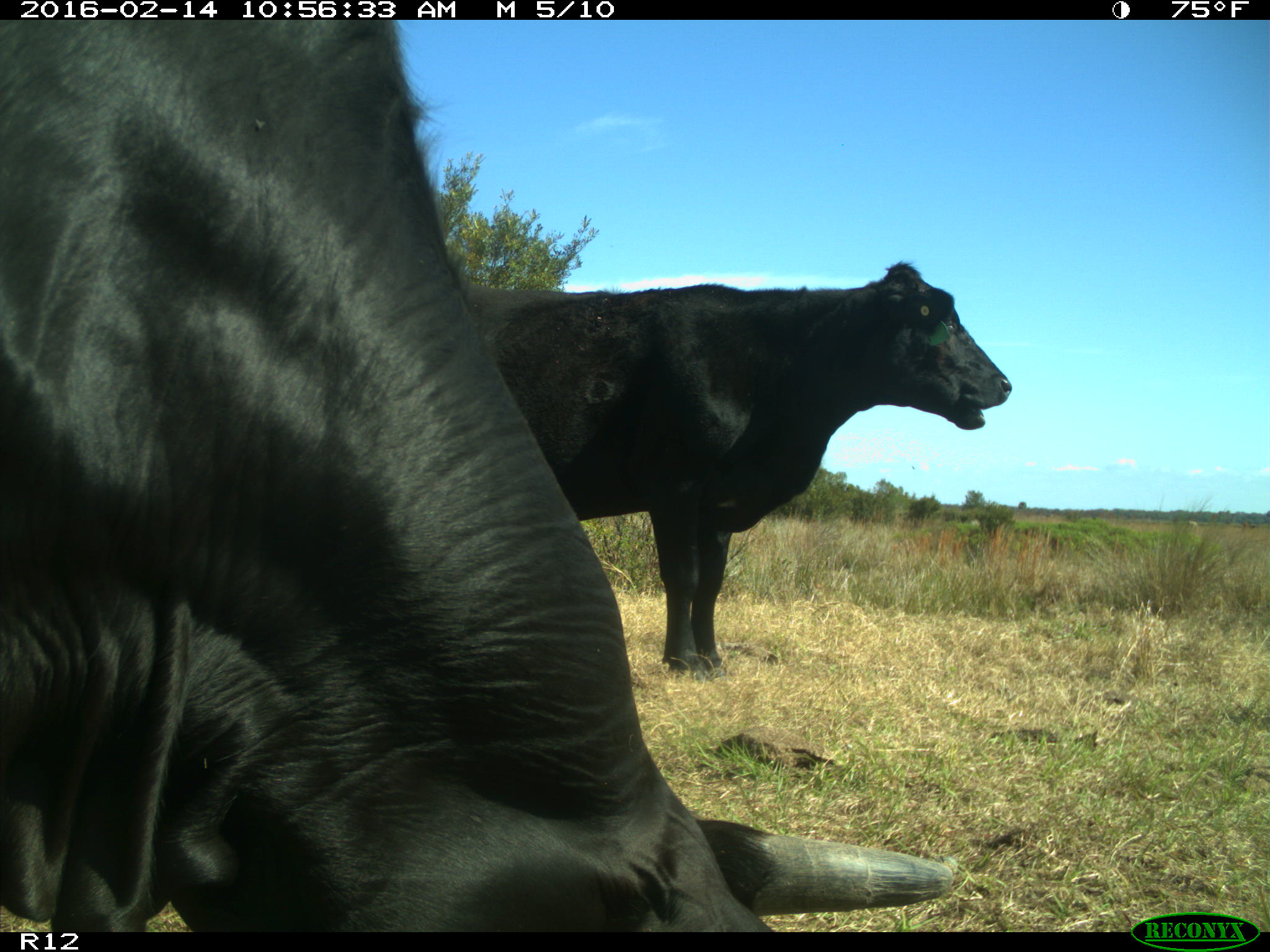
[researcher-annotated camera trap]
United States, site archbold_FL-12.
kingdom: Animalia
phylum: Chordata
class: Mammalia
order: Artiodactyla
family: Bovidae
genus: Bos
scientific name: Bos taurus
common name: domestic cow